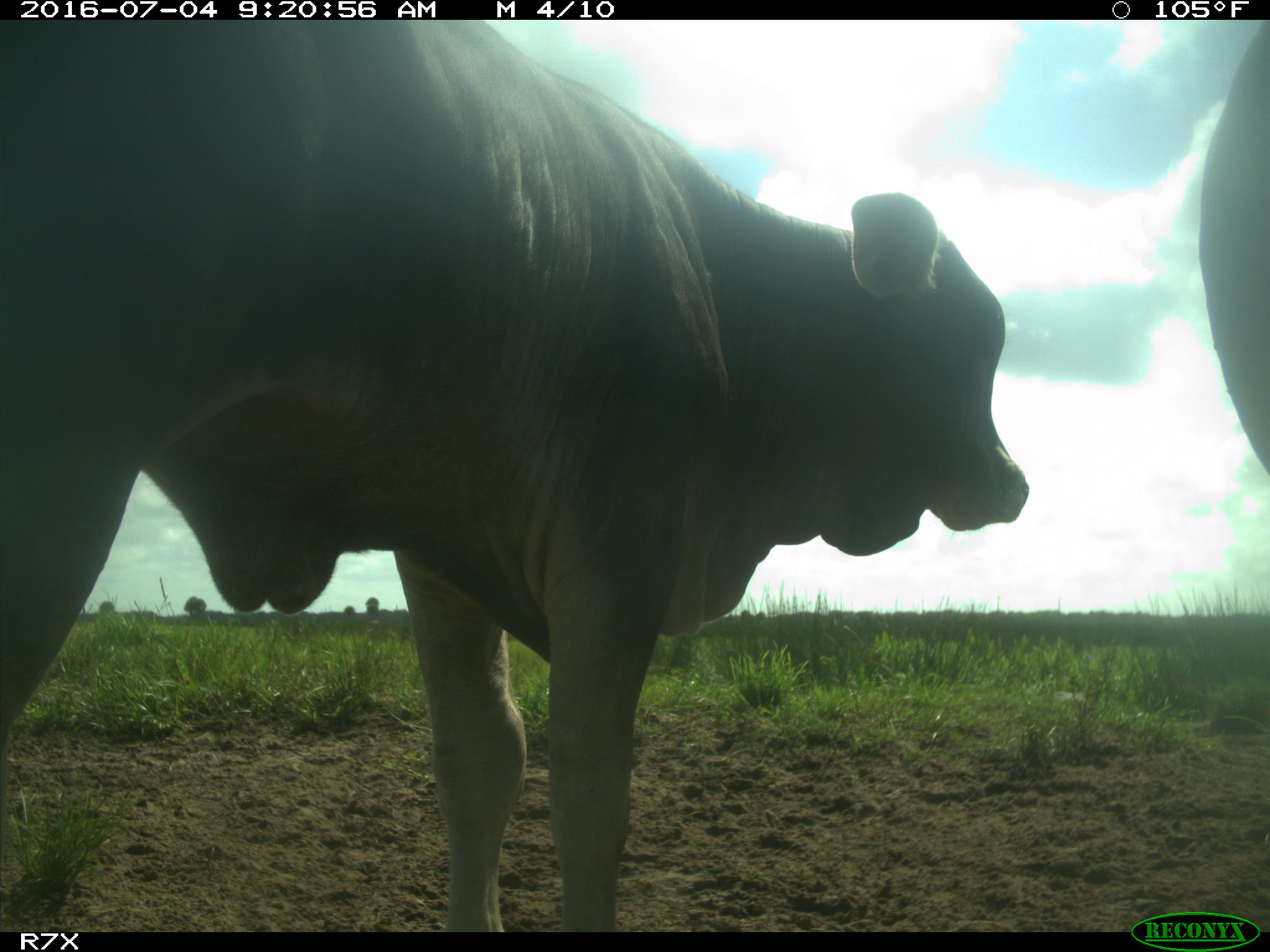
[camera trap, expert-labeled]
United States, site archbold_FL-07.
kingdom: Animalia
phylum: Chordata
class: Mammalia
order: Artiodactyla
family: Bovidae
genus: Bos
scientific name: Bos taurus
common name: domestic cow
Bos taurus (domestic cow).